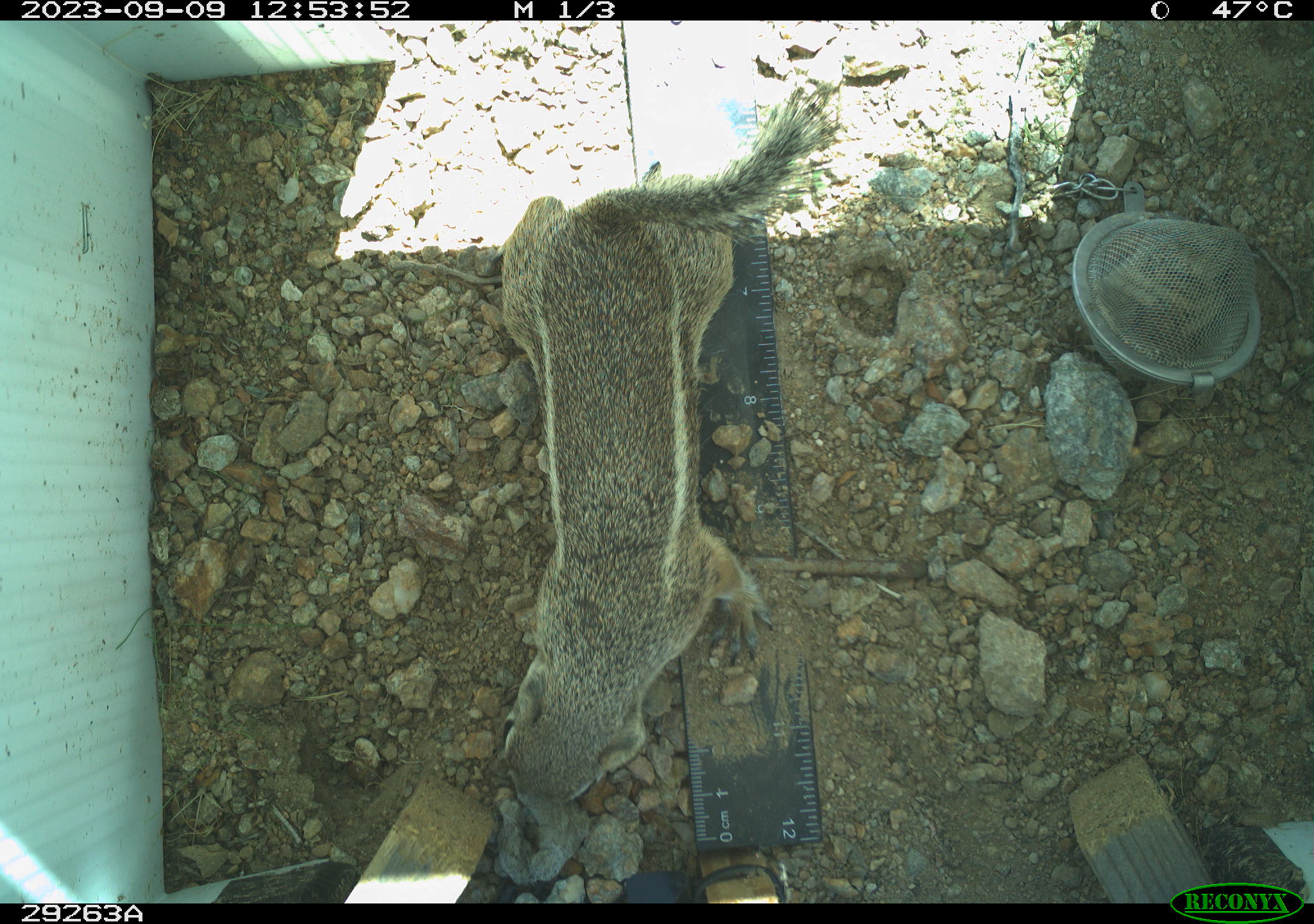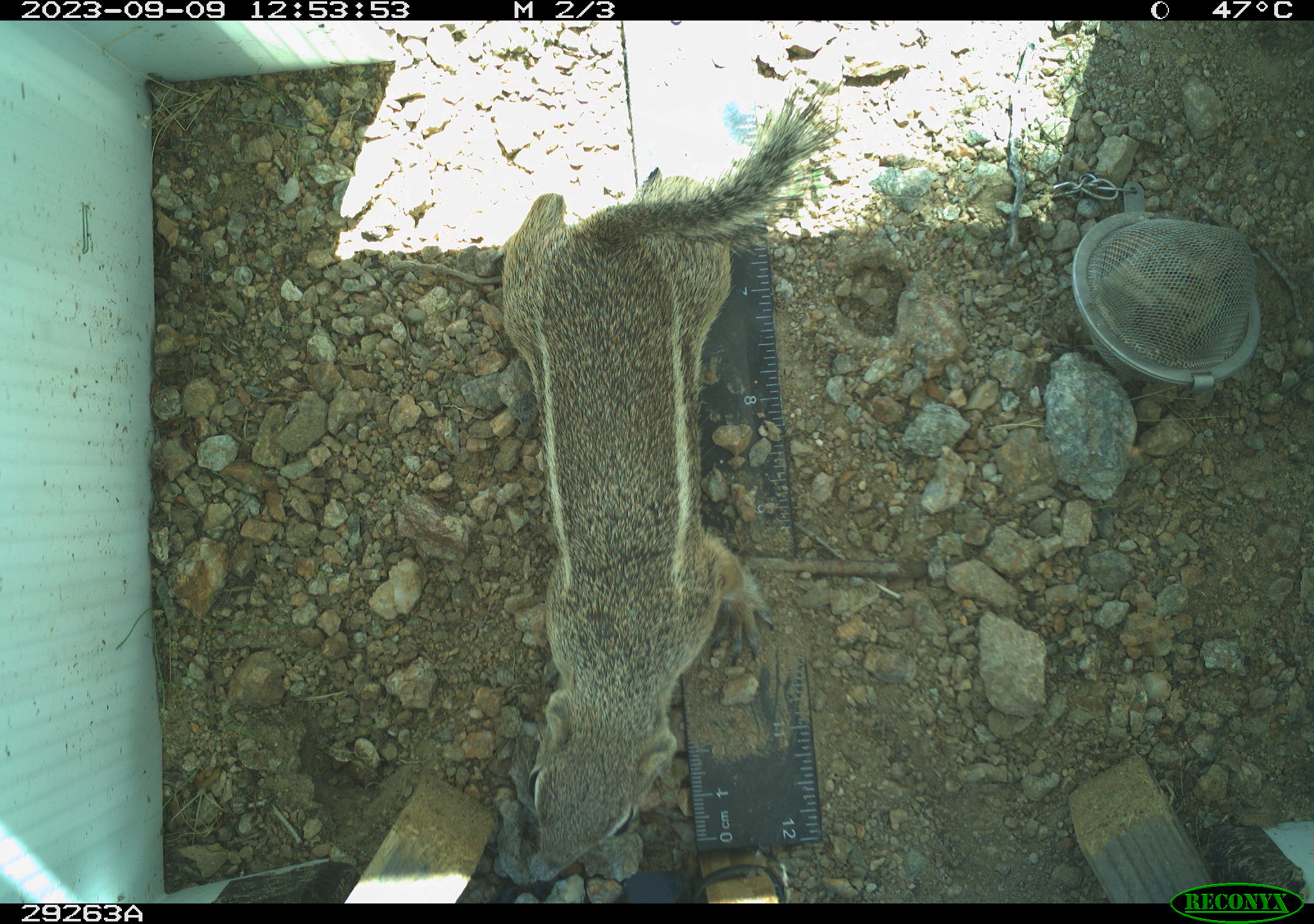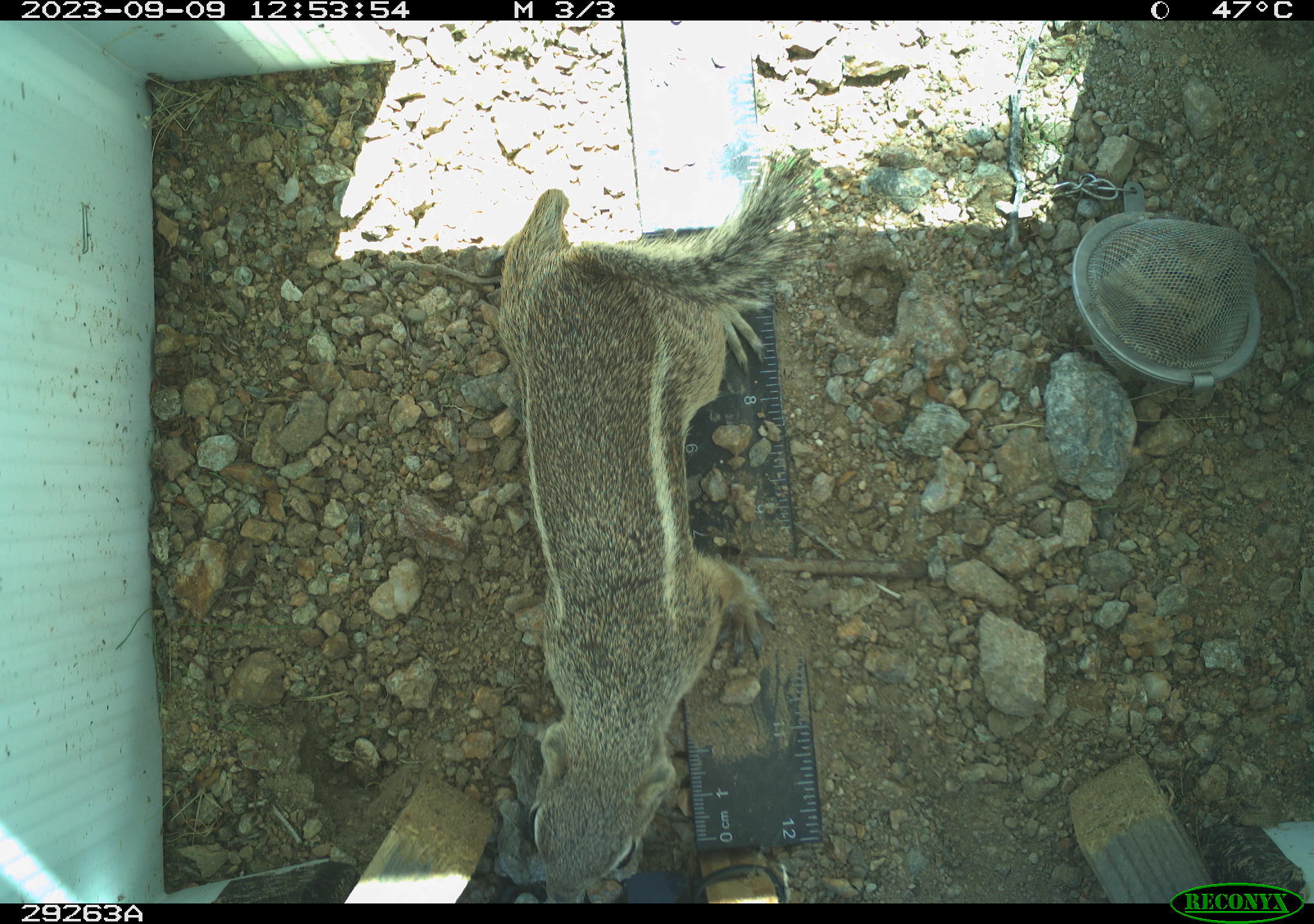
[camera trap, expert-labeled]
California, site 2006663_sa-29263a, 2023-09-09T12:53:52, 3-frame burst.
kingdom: Animalia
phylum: Chordata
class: Mammalia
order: Rodentia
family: Sciuridae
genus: Ammospermophilus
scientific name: Ammospermophilus leucurus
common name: white-tailed antelope squirrel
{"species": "white-tailed antelope squirrel (Ammospermophilus leucurus)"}